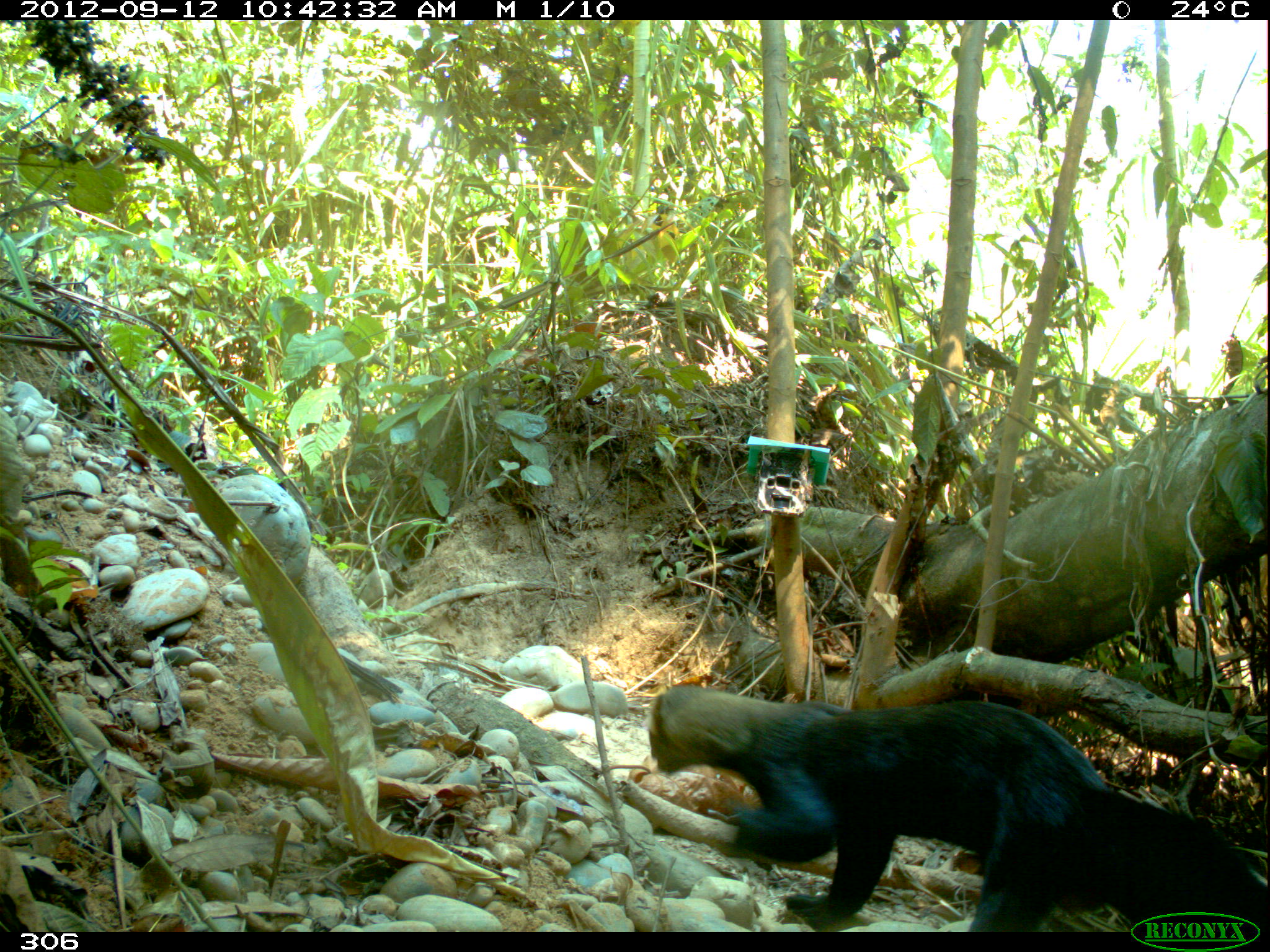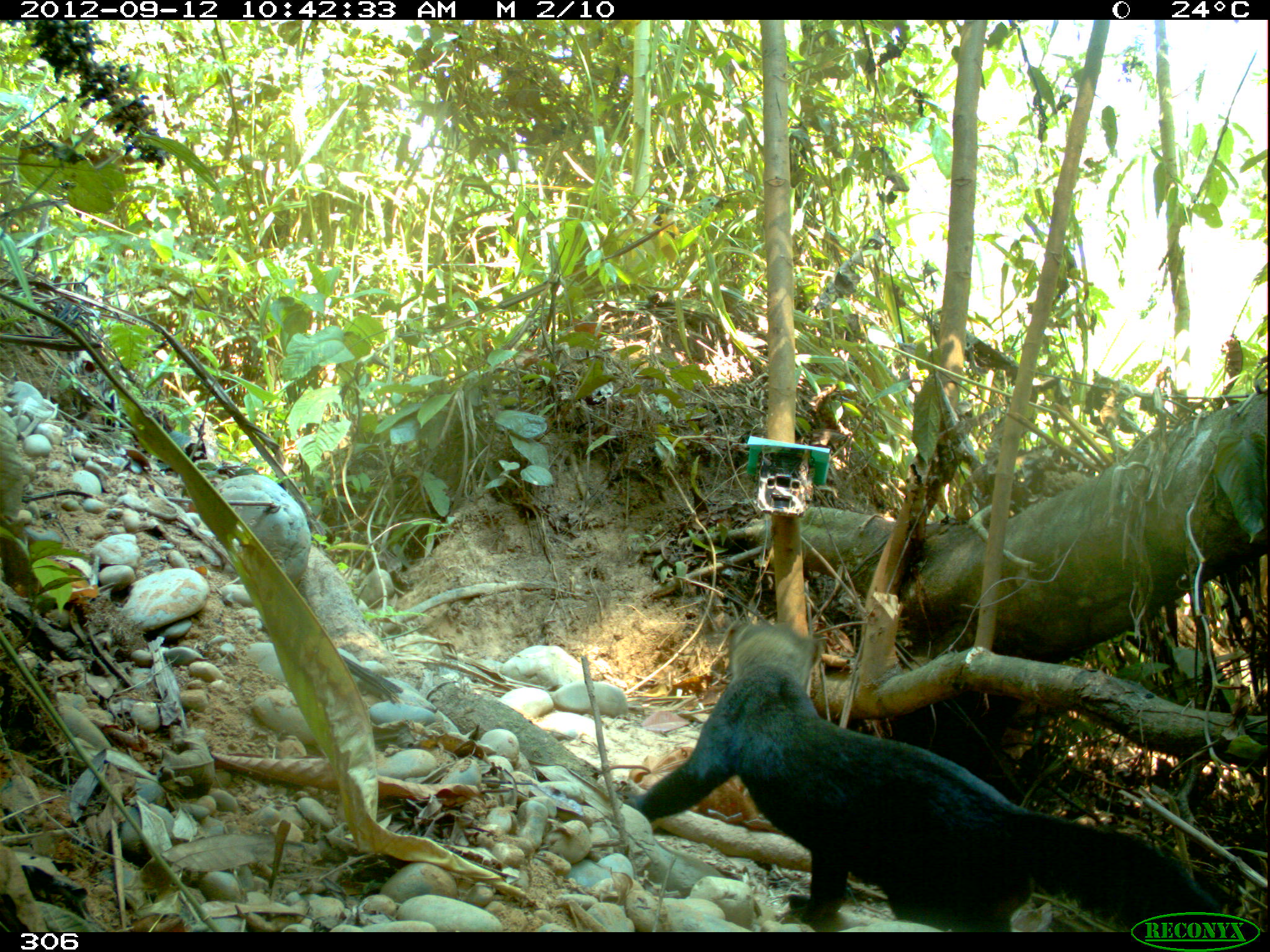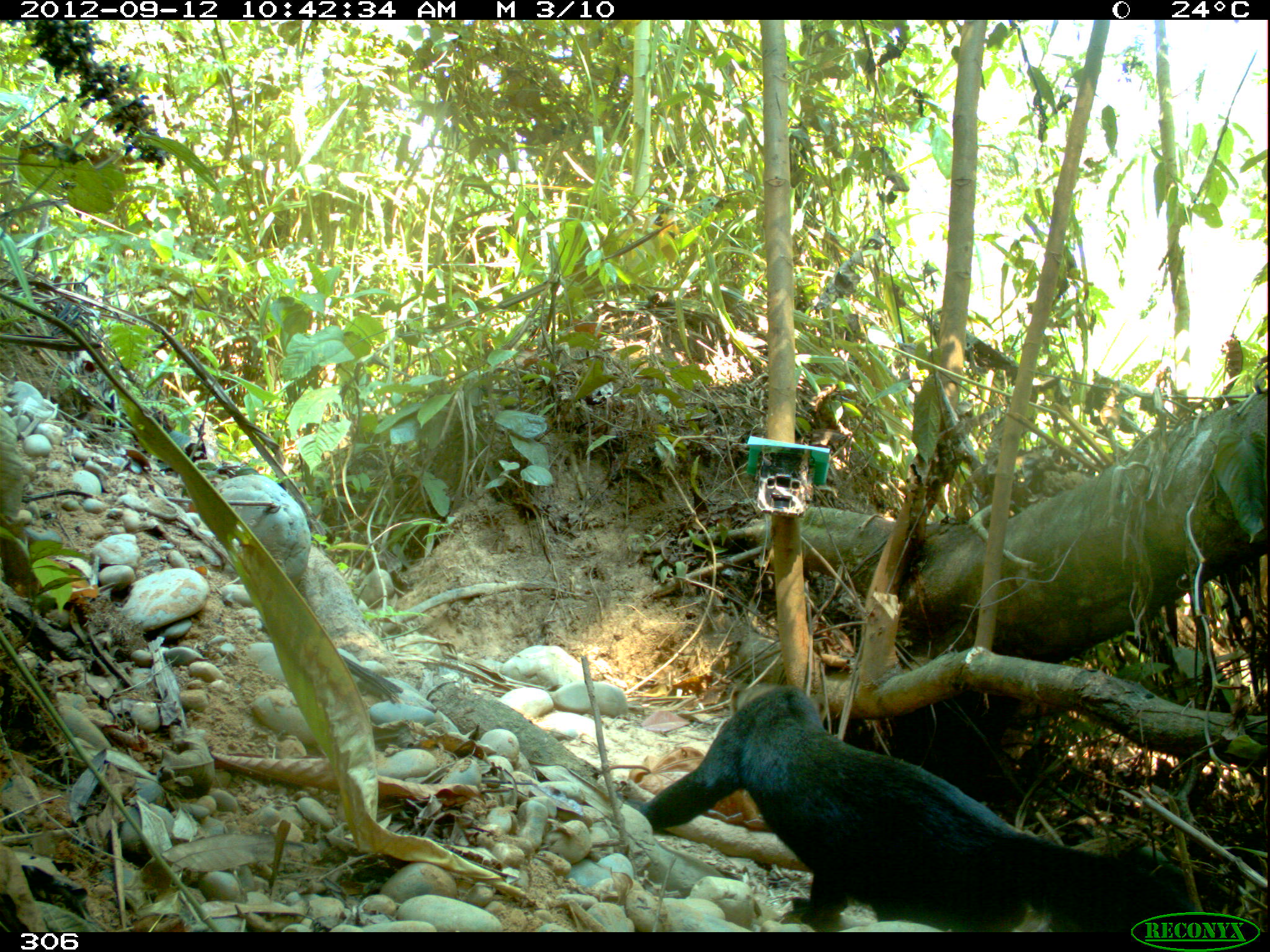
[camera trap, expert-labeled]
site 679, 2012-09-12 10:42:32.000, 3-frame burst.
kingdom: Animalia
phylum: Chordata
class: Mammalia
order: Carnivora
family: Mustelidae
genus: Eira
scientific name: Eira barbara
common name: tayra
Eira barbara (tayra).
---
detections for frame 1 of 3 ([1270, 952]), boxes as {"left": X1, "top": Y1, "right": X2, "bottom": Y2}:
eira barbara: {"left": 648, "top": 686, "right": 1270, "bottom": 932}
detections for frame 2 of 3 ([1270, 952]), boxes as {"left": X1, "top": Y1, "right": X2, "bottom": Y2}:
eira barbara: {"left": 617, "top": 623, "right": 1221, "bottom": 932}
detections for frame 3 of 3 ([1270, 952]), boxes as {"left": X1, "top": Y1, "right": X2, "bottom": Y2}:
eira barbara: {"left": 616, "top": 685, "right": 1200, "bottom": 932}